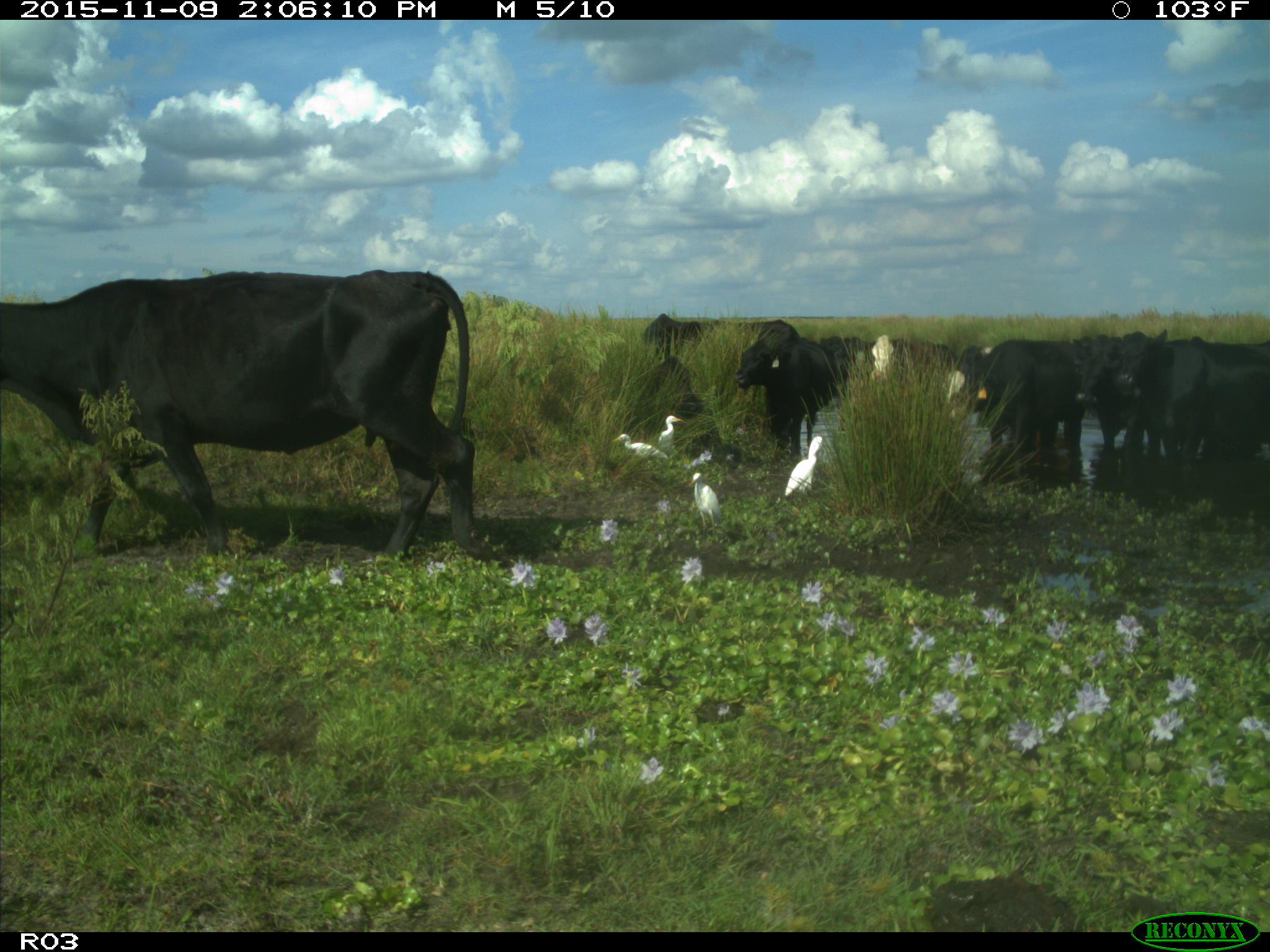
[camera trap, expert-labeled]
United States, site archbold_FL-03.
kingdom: Animalia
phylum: Chordata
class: Mammalia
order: Artiodactyla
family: Bovidae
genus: Bos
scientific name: Bos taurus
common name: domestic cow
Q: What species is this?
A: Bos taurus (domestic cow).